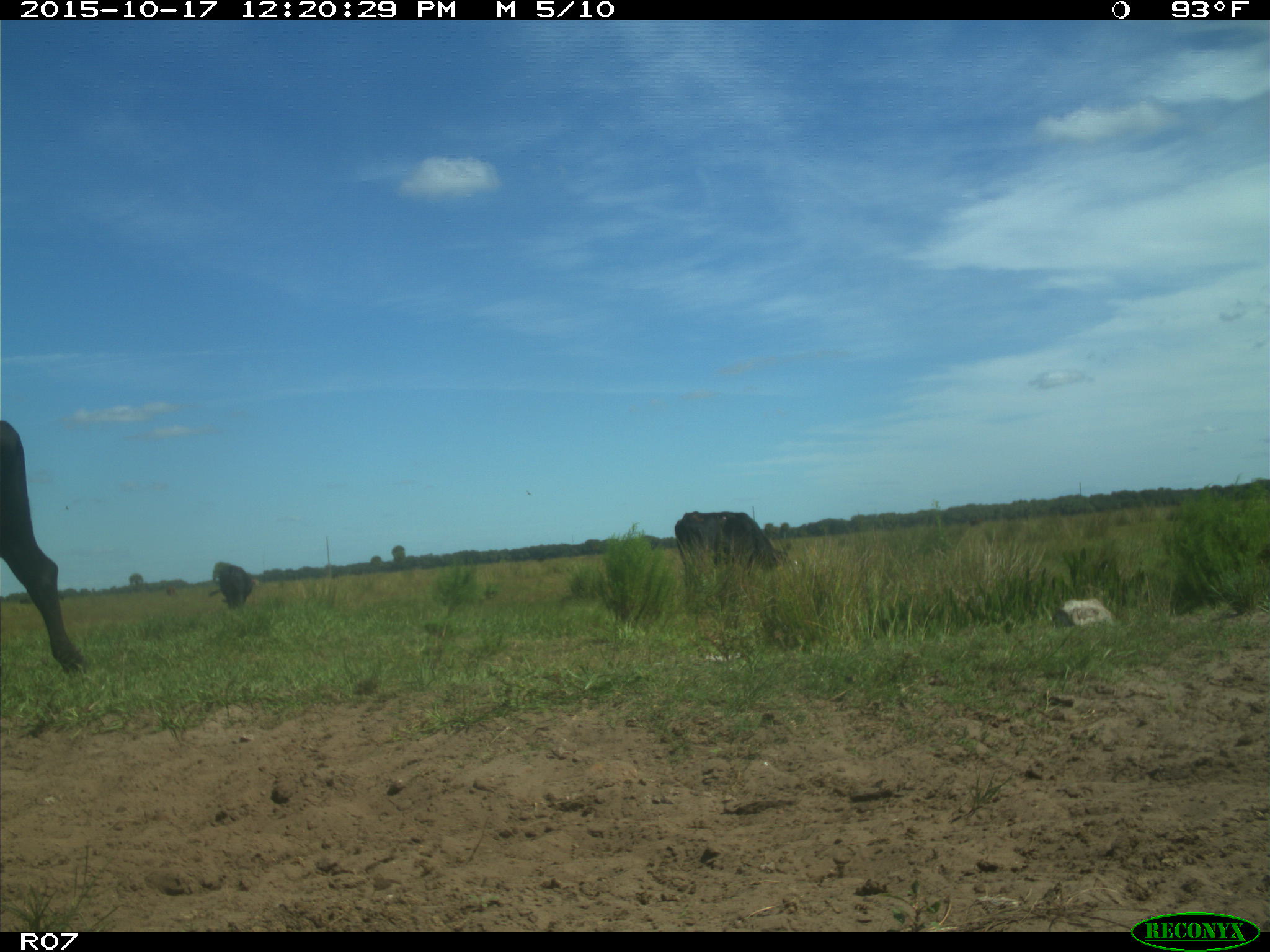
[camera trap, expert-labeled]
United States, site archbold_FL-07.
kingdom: Animalia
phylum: Chordata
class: Mammalia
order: Artiodactyla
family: Bovidae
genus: Bos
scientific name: Bos taurus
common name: domestic cow